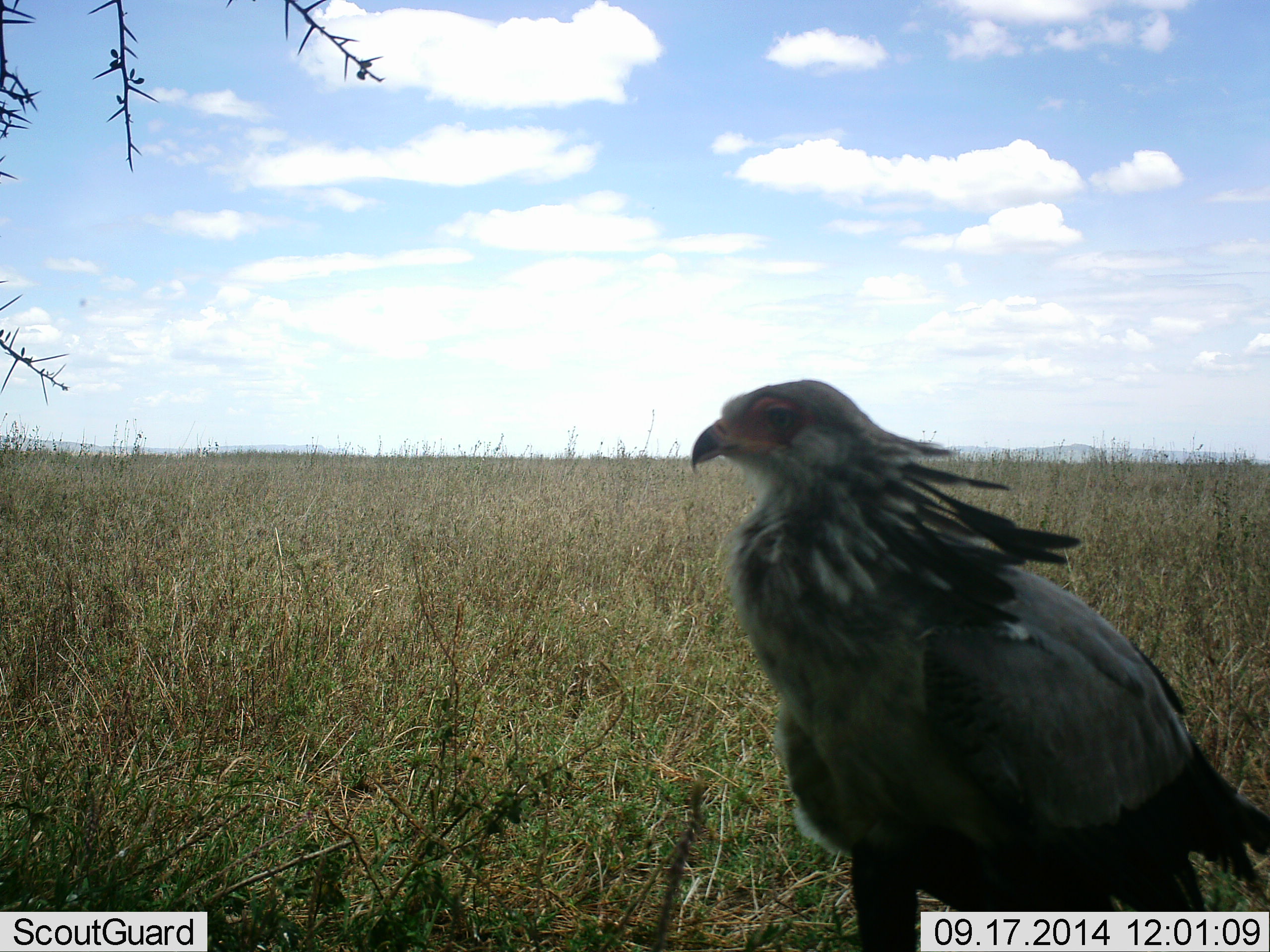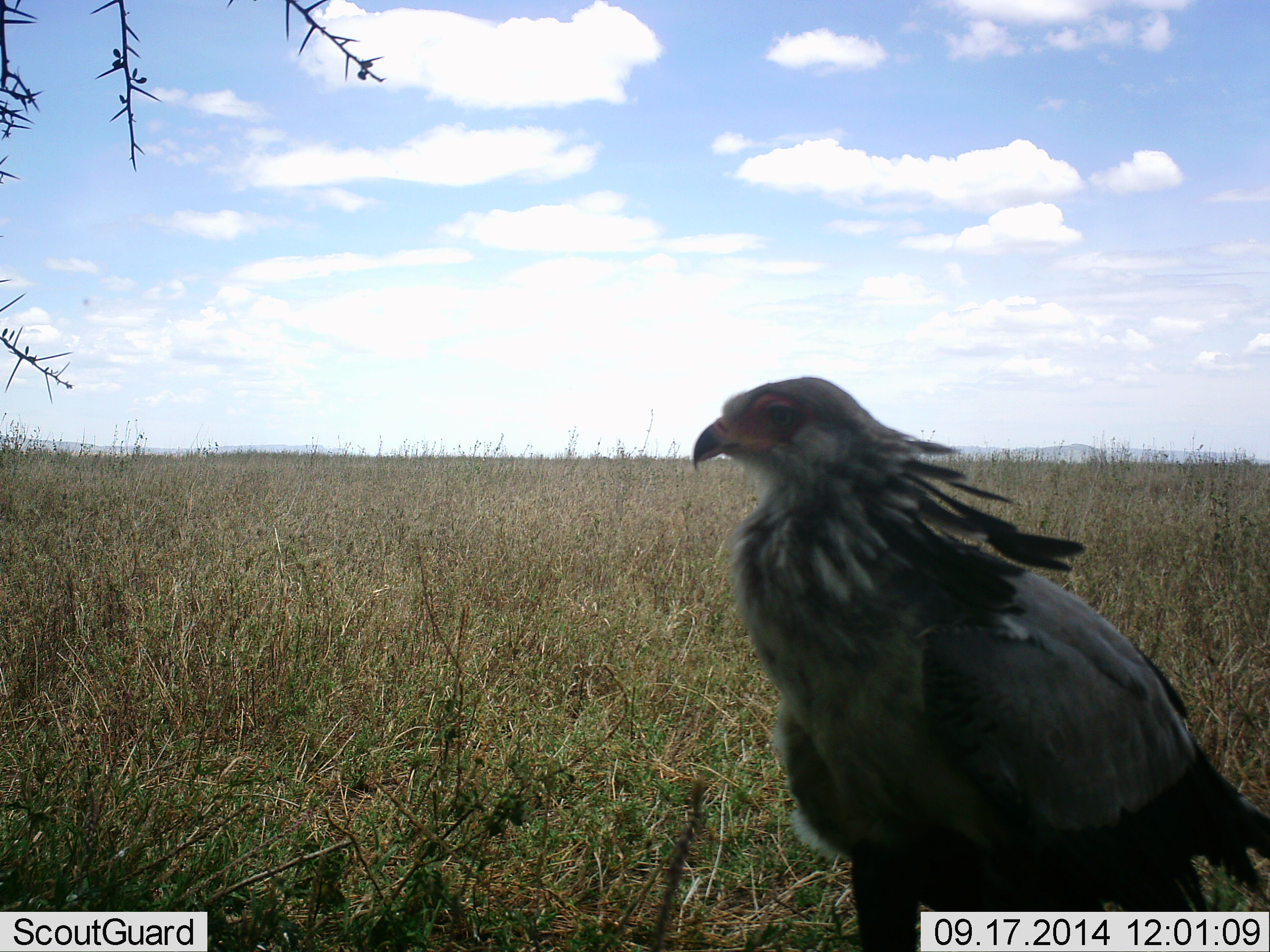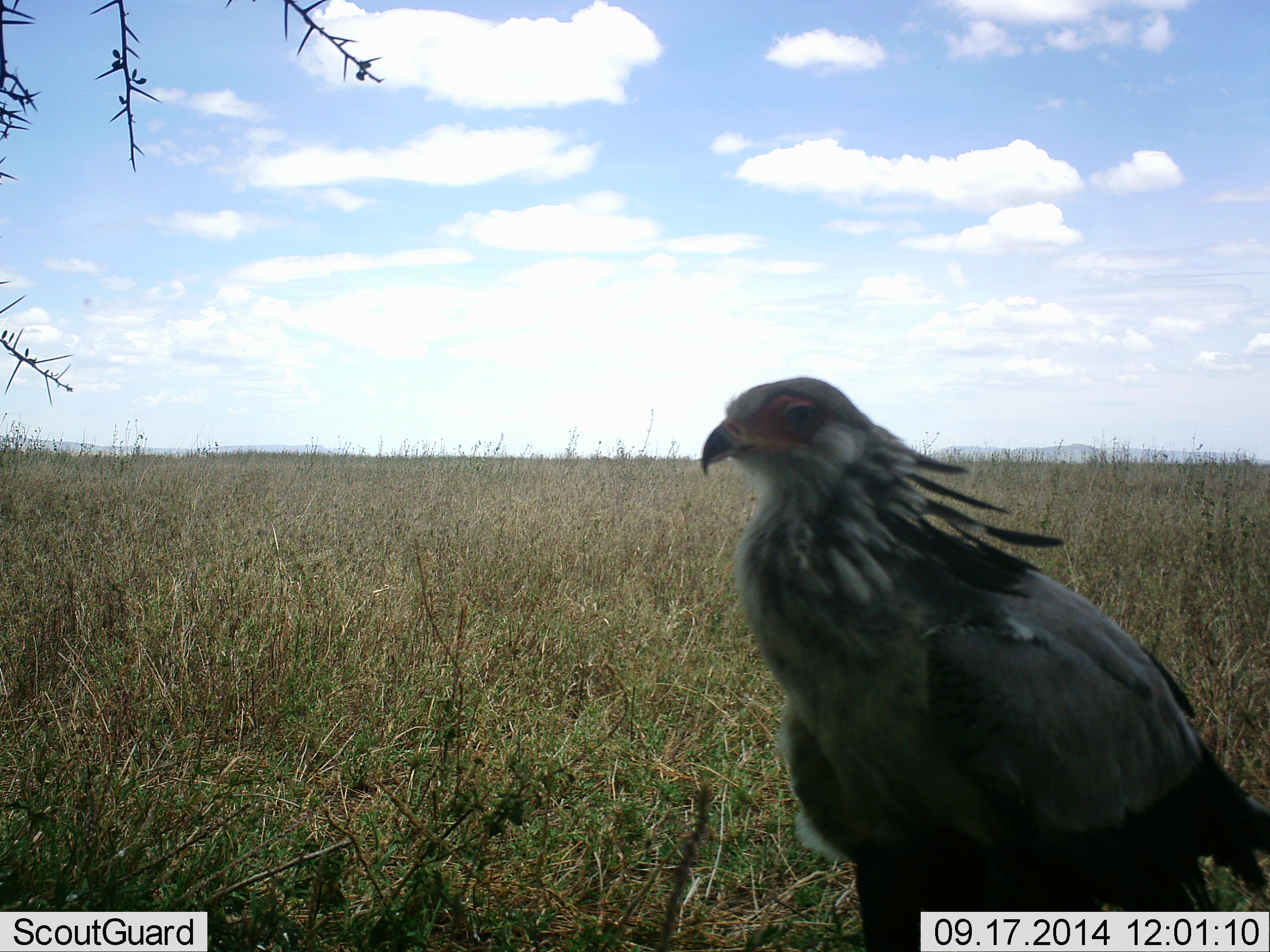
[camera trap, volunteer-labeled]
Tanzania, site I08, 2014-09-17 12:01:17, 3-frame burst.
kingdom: Animalia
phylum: Chordata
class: Aves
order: Accipitriformes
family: Sagittariidae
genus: Sagittarius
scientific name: Sagittarius serpentarius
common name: secretary bird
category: secretarybird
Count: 1.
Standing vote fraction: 100%.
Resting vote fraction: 10%.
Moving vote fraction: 0%.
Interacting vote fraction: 0%.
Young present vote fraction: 0%.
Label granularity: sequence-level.